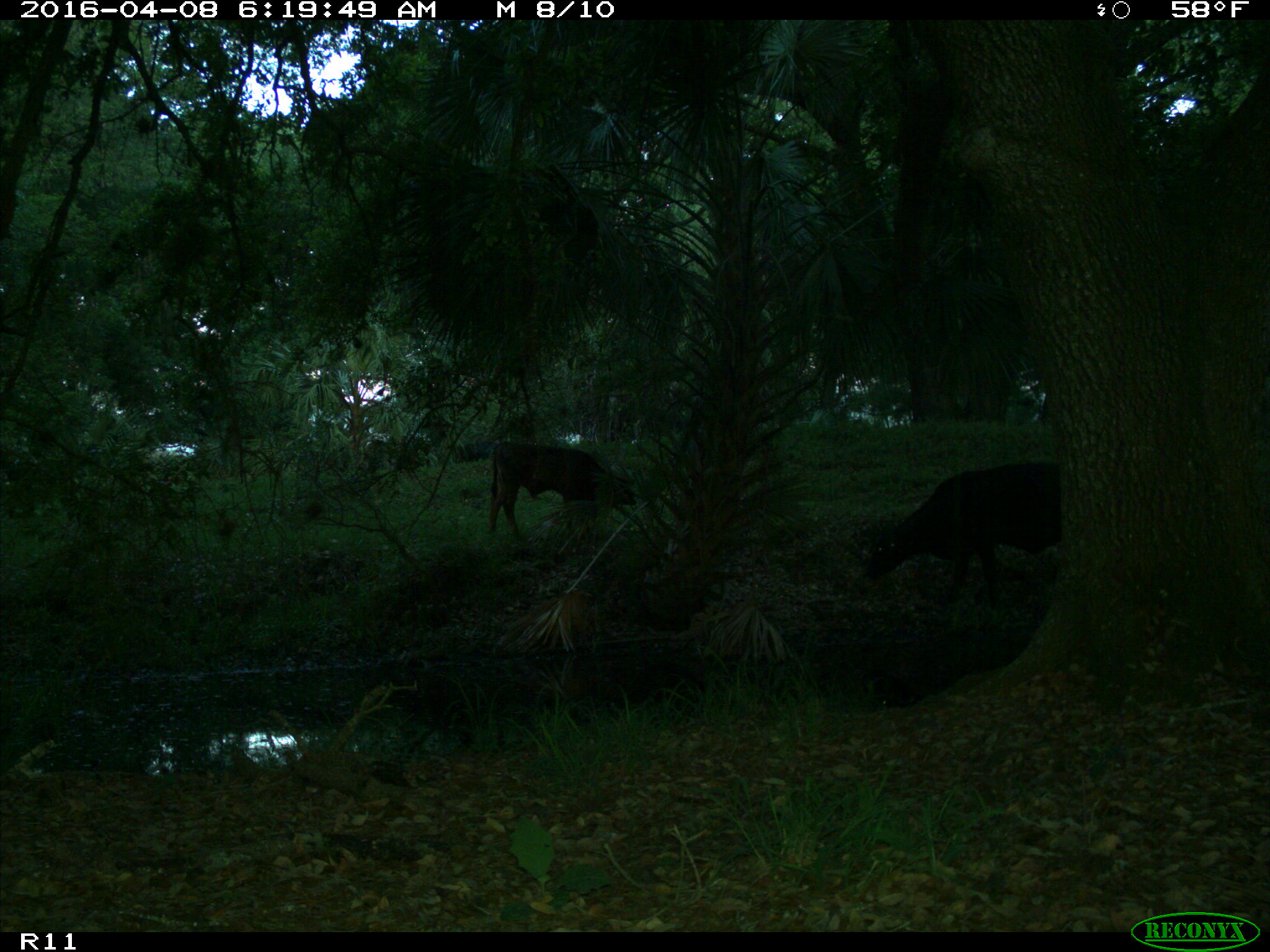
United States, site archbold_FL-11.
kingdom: Animalia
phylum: Chordata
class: Mammalia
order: Artiodactyla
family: Bovidae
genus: Bos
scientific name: Bos taurus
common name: domestic cow